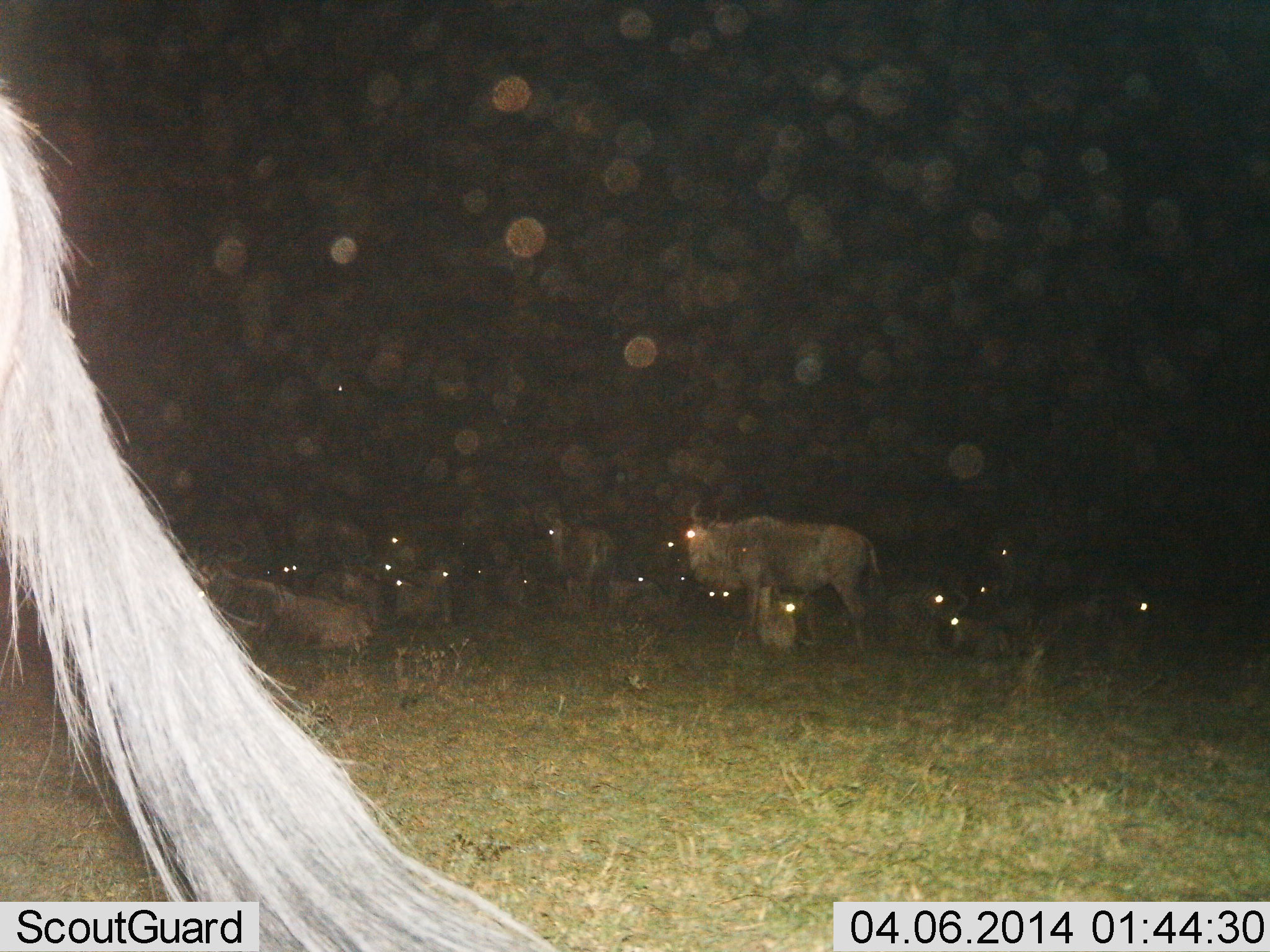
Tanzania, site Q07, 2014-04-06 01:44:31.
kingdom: Animalia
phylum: Chordata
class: Mammalia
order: Artiodactyla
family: Bovidae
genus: Connochaetes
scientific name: Connochaetes taurinus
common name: blue wildebeest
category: wildebeest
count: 11-50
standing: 100%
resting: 60%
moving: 0%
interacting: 0%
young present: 0%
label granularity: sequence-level